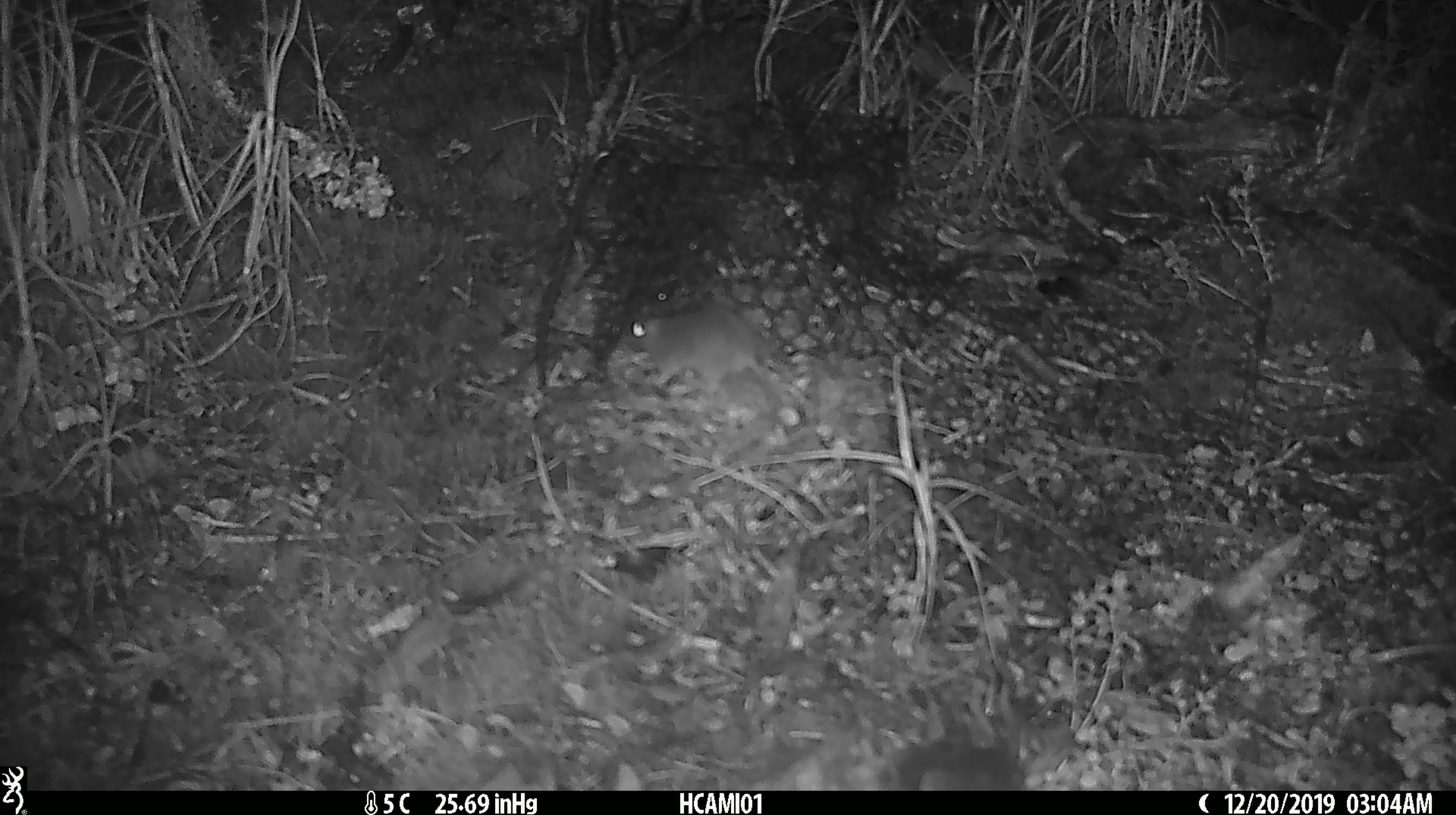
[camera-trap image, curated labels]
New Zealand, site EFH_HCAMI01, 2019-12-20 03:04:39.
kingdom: Animalia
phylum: Chordata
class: Mammalia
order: Rodentia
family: Muridae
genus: Mus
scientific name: Mus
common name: mouse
Mouse (Mus).